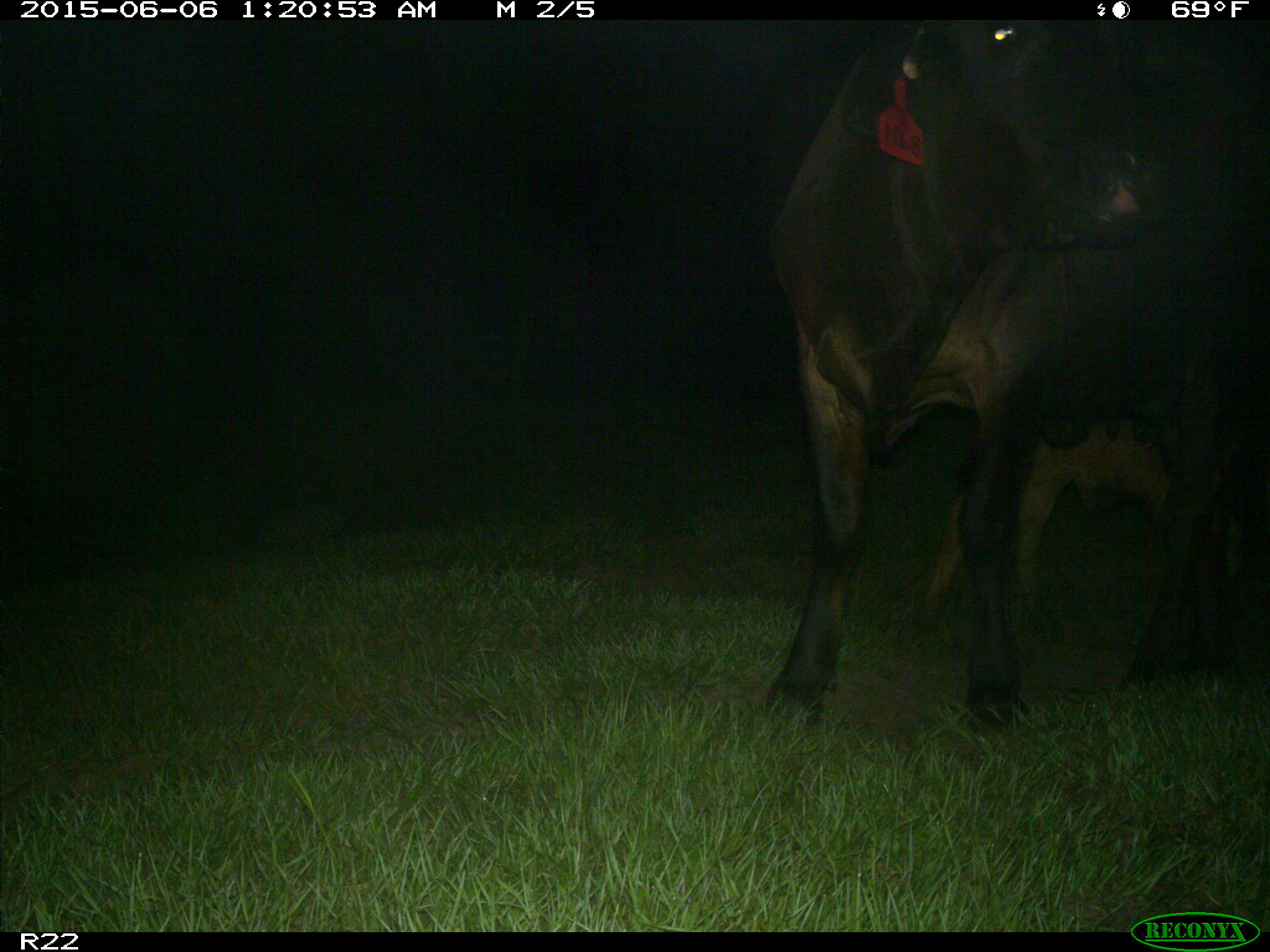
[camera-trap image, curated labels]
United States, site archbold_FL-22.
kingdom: Animalia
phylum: Chordata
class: Mammalia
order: Artiodactyla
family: Bovidae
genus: Bos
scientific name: Bos taurus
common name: domestic cow